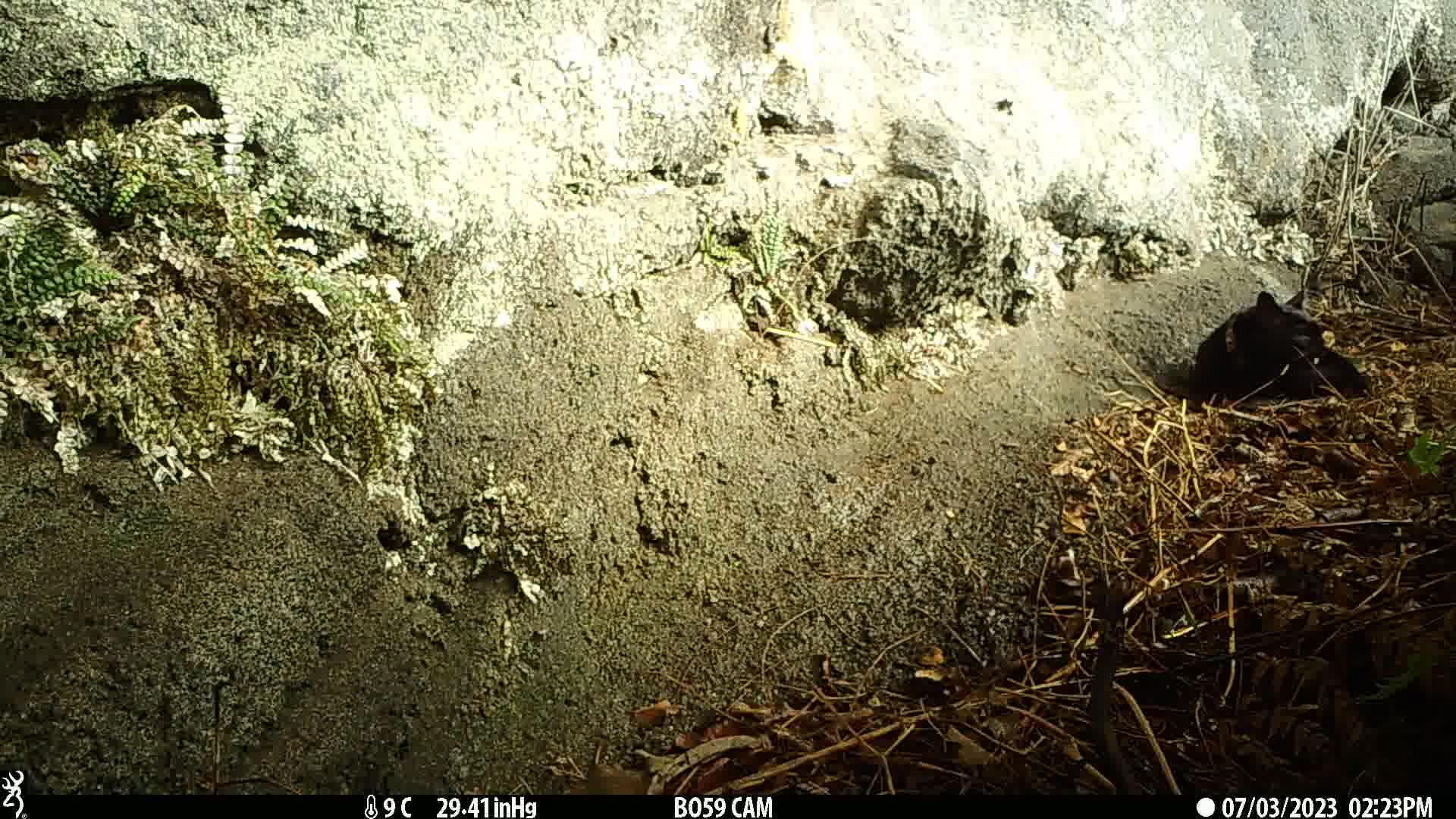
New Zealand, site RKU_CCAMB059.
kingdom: Animalia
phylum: Chordata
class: Mammalia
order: Carnivora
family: Felidae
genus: Felis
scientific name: Felis catus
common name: domestic cat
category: cat